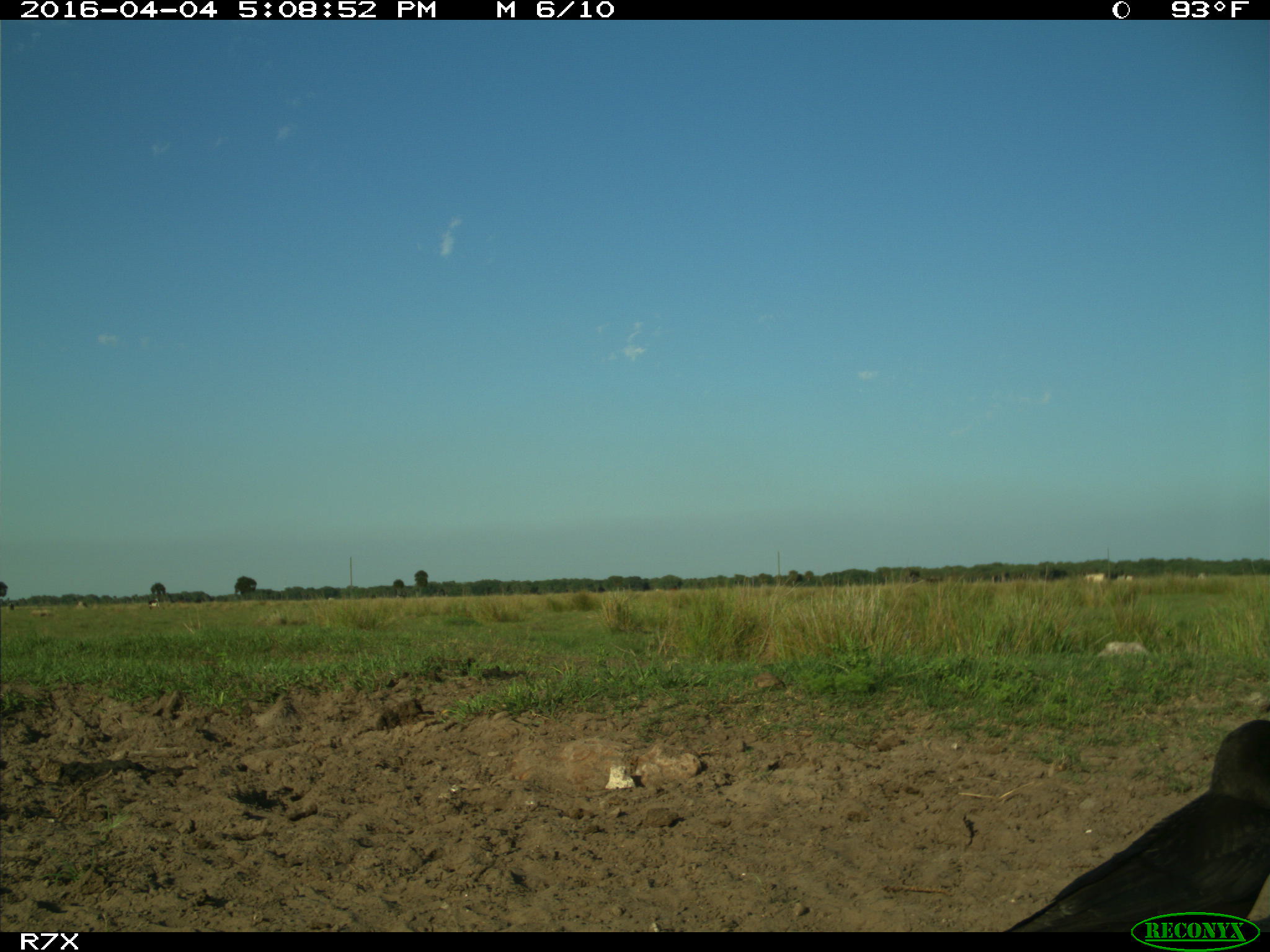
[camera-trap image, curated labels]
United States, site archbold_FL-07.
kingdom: Animalia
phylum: Chordata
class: Mammalia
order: Artiodactyla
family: Bovidae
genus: Bos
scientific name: Bos taurus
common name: domestic cow